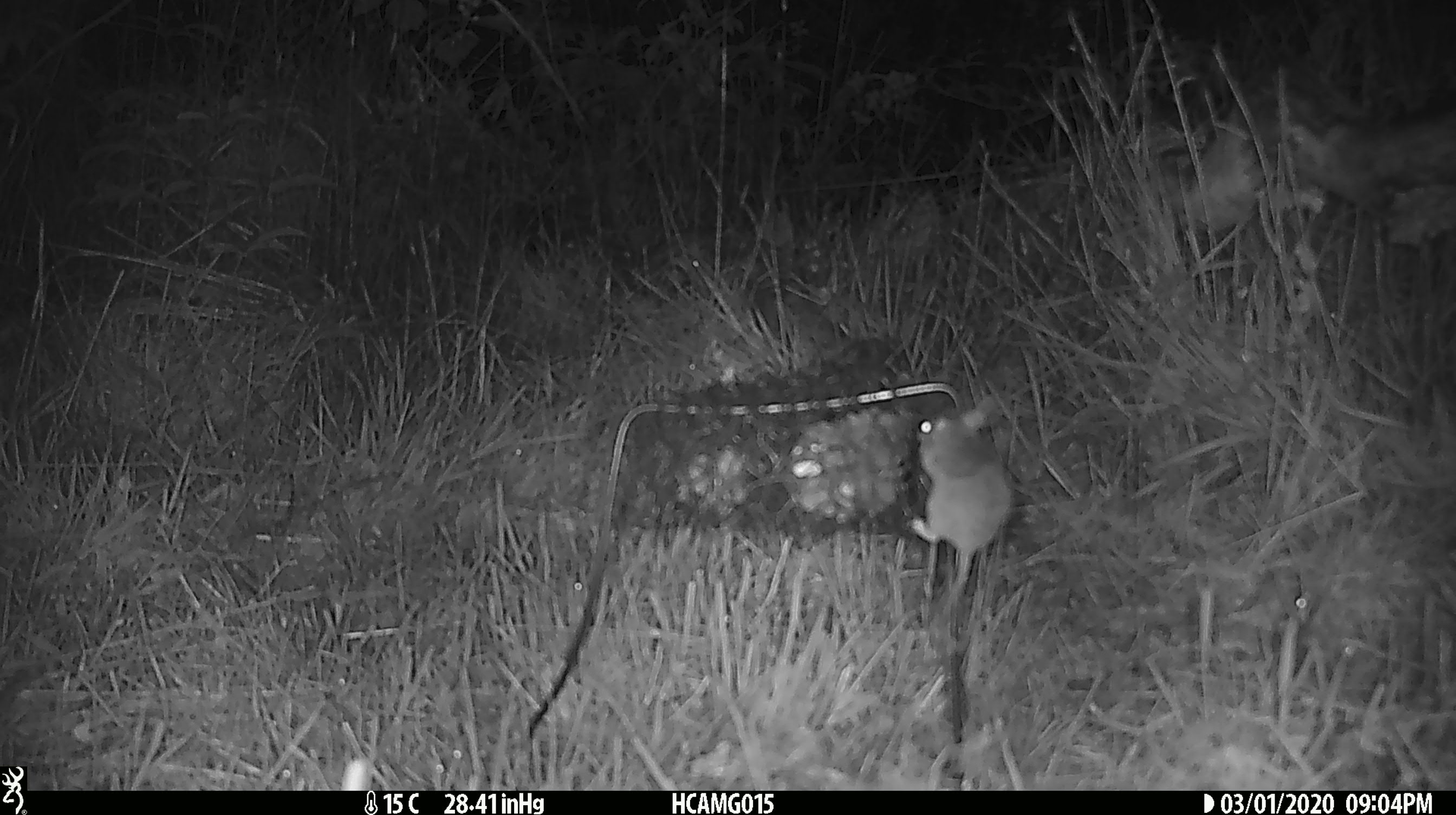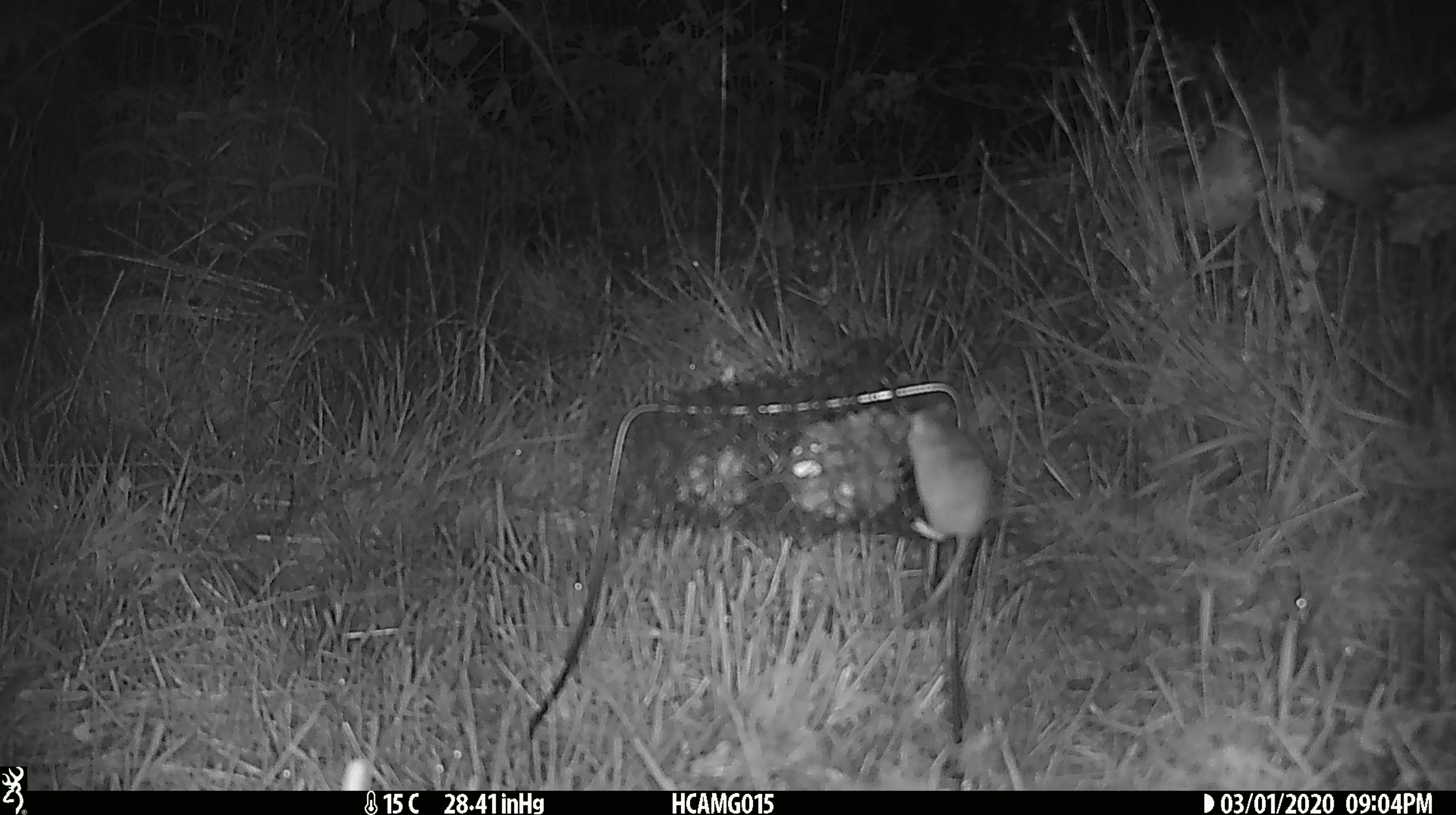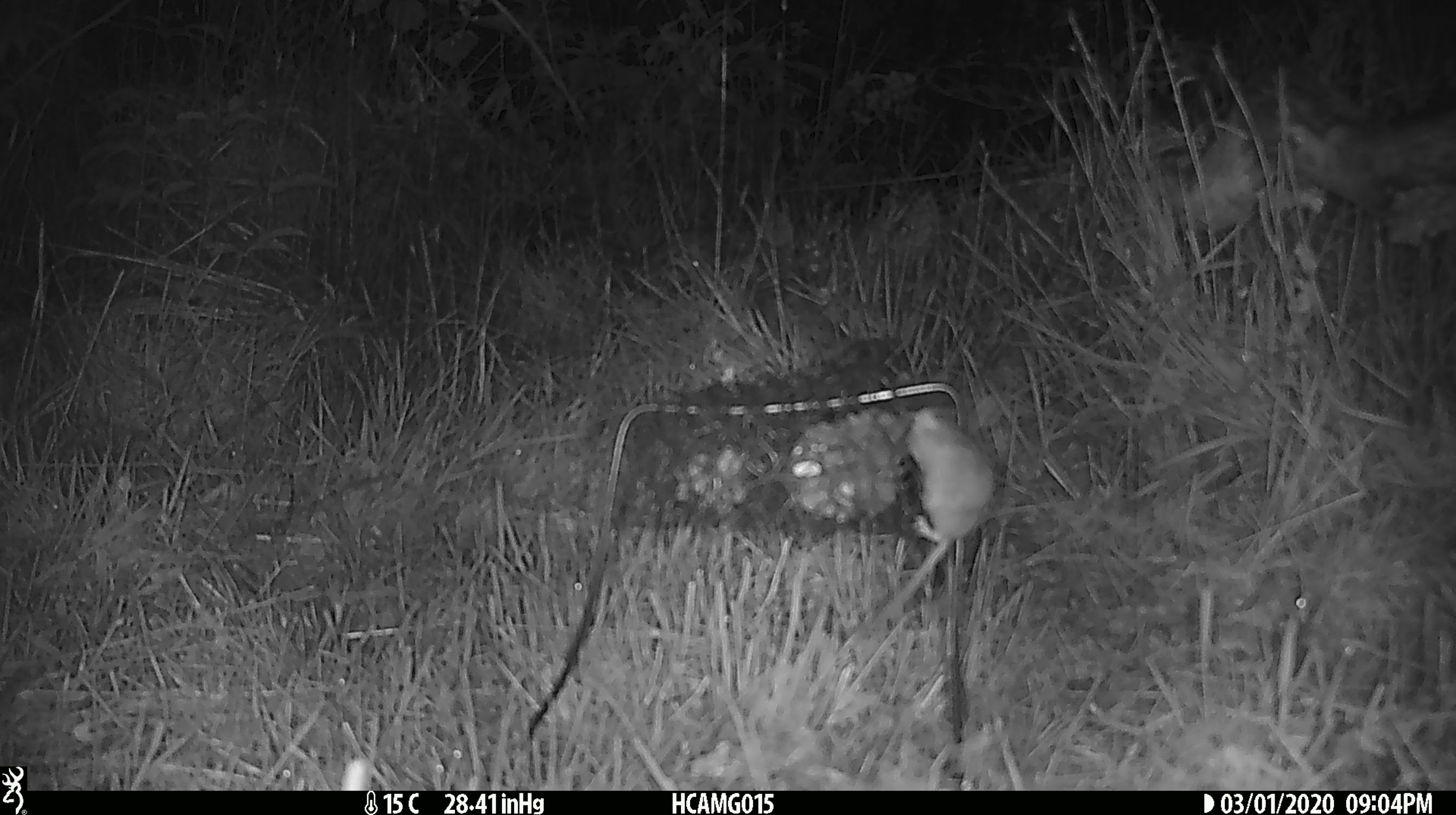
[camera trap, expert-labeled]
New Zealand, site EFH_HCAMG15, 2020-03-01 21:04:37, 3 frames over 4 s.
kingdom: Animalia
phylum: Chordata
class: Mammalia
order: Rodentia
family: Muridae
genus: Mus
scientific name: Mus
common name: mouse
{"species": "mouse (Mus)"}